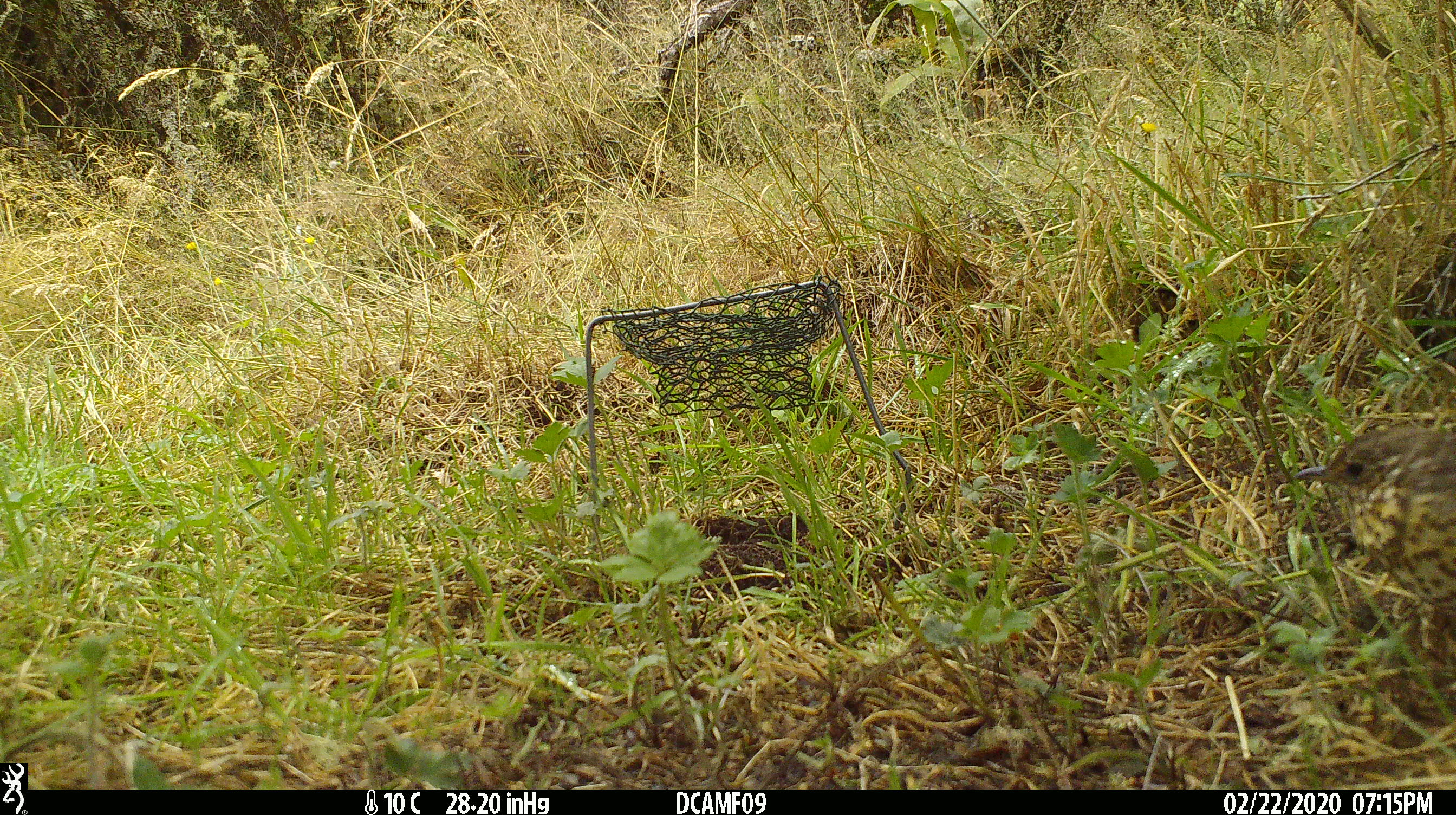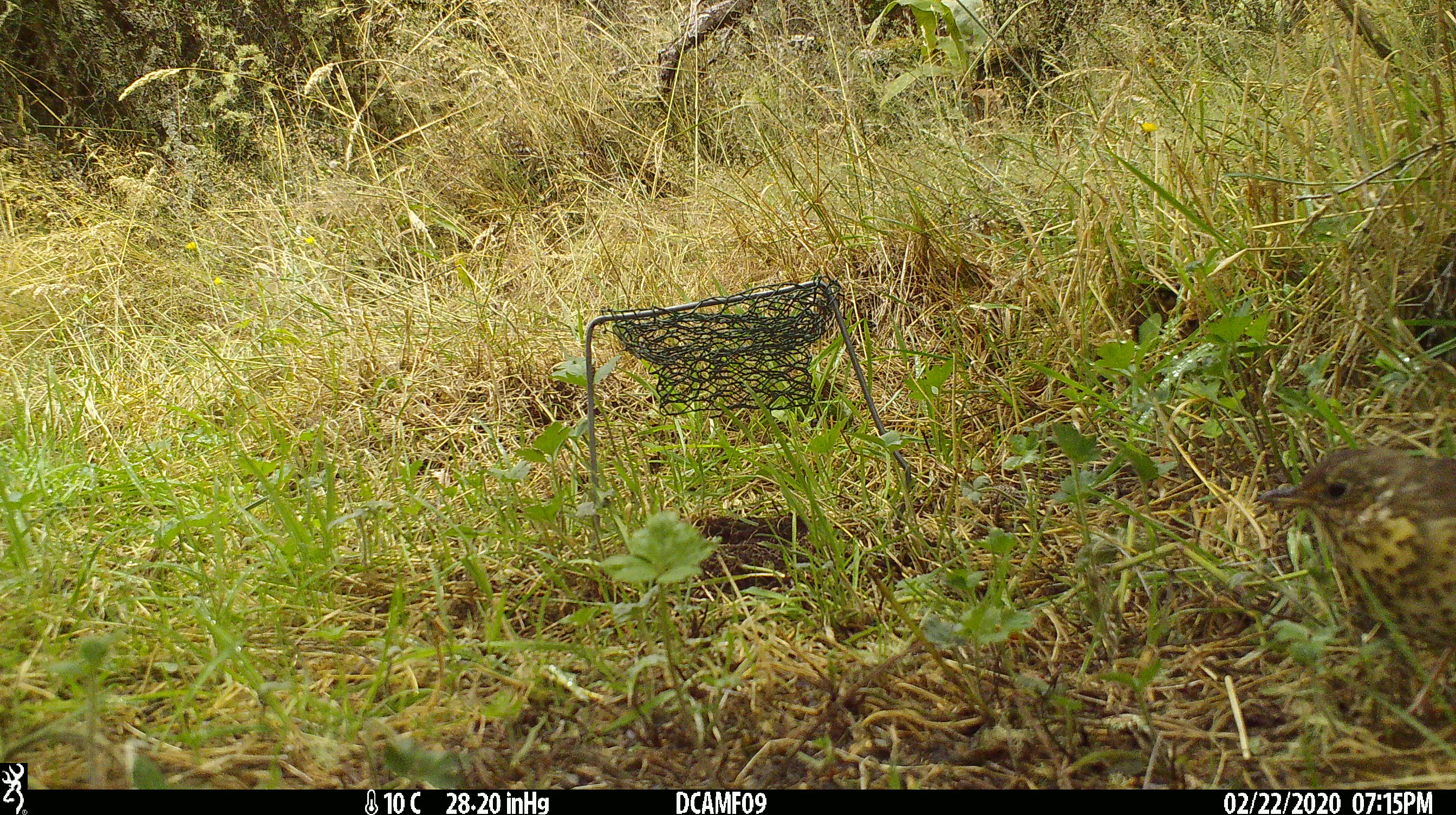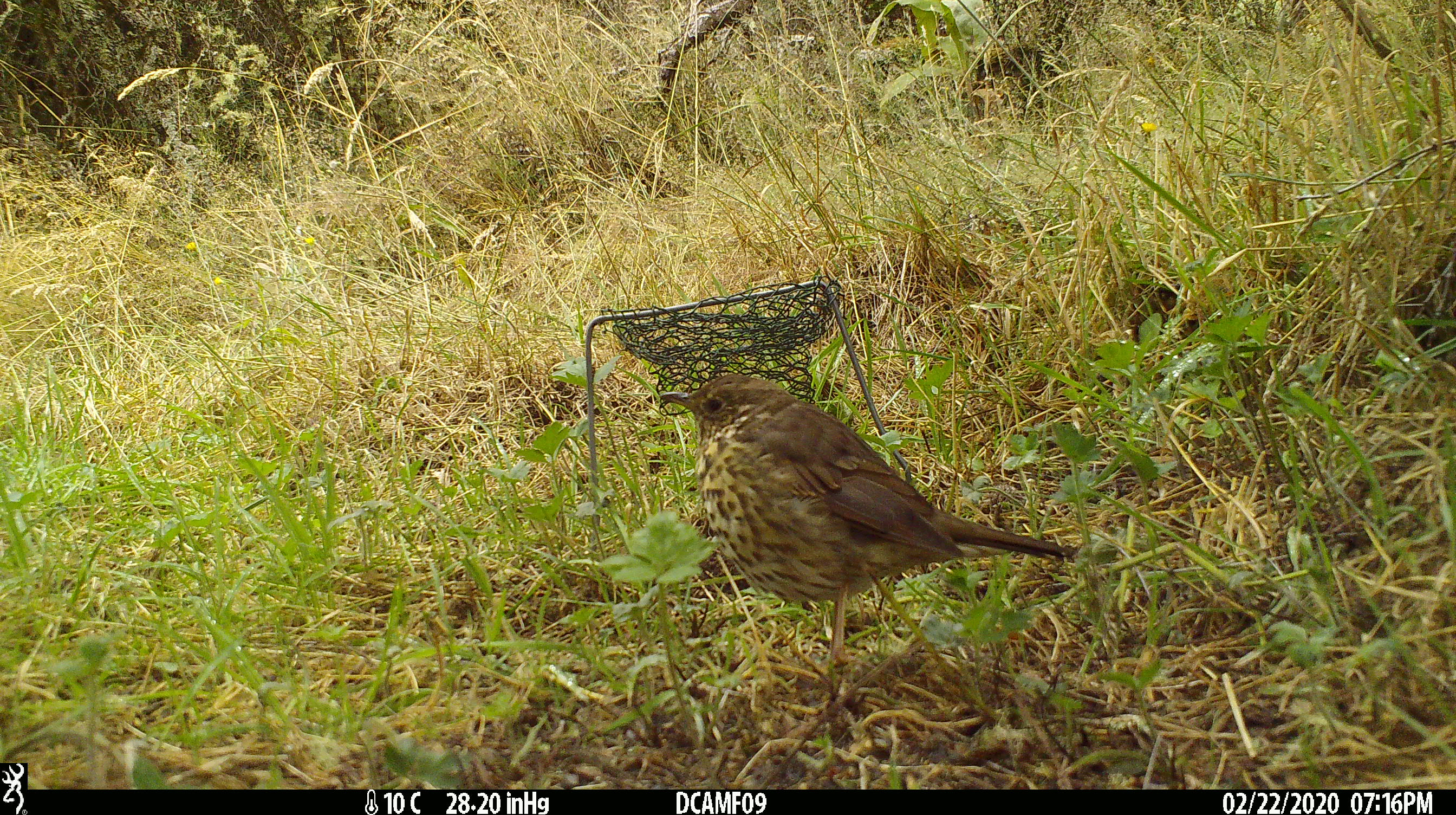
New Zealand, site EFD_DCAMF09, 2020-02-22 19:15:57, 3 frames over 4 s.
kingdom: Animalia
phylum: Chordata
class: Aves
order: Passeriformes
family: Turdidae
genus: Turdus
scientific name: Turdus philomelos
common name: song thrush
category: thrush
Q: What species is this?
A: Thrush (song thrush) (Turdus philomelos).